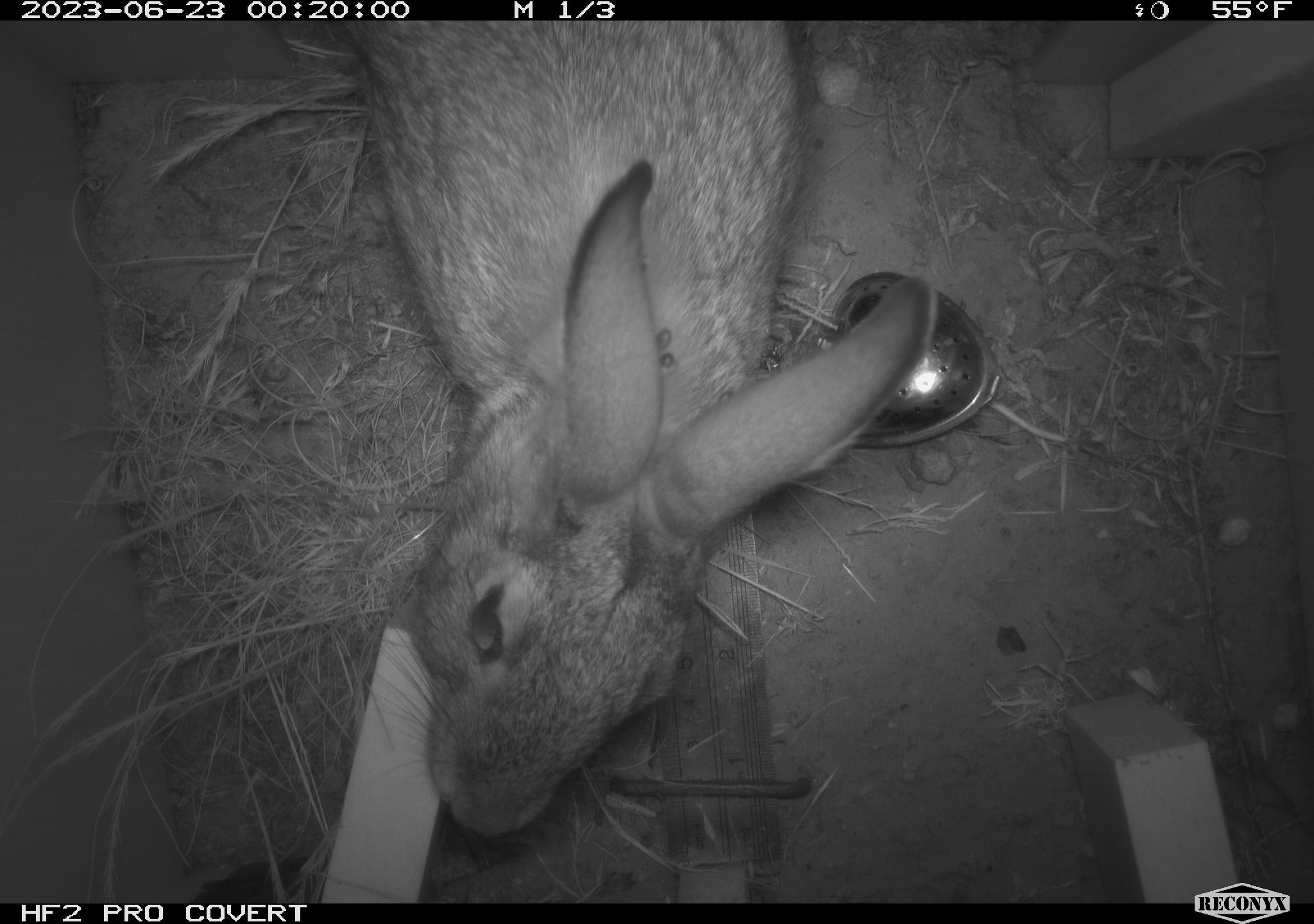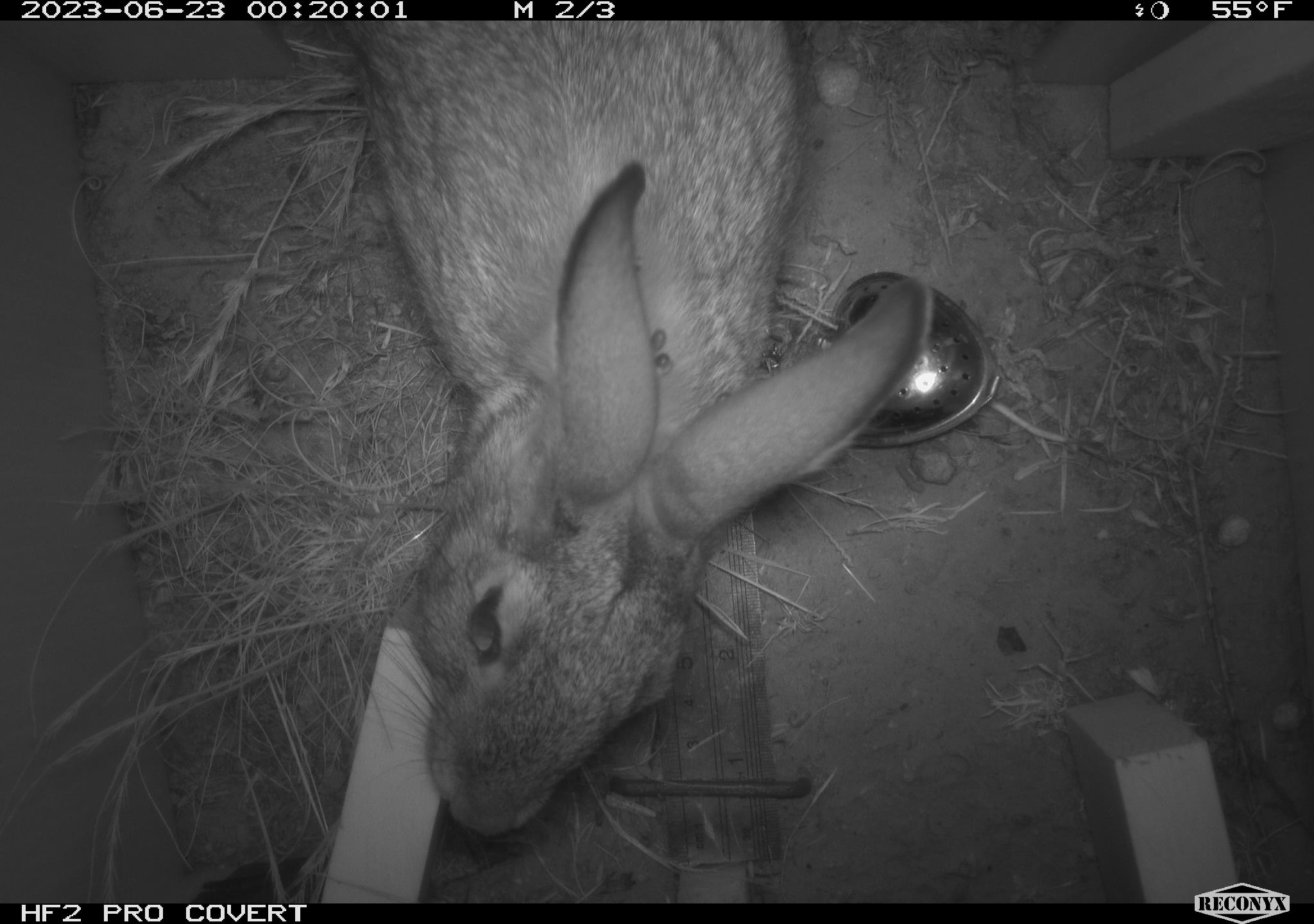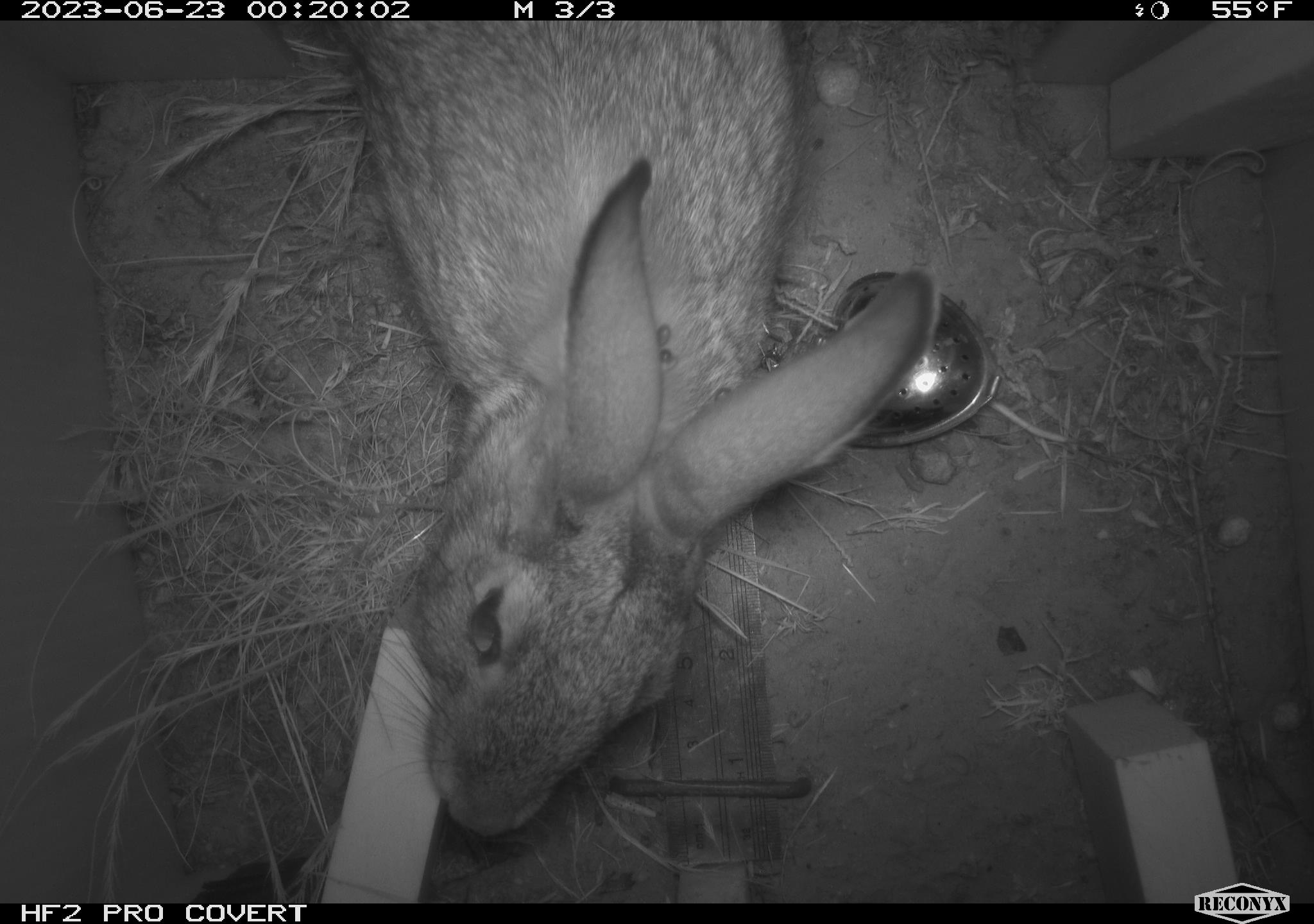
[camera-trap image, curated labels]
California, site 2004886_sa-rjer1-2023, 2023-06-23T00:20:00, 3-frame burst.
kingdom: Animalia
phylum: Chordata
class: Mammalia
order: Lagomorpha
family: Leporidae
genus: Sylvilagus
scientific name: Sylvilagus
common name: cottontail rabbits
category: sylvilagus species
Sylvilagus species (cottontail rabbits) (Sylvilagus).